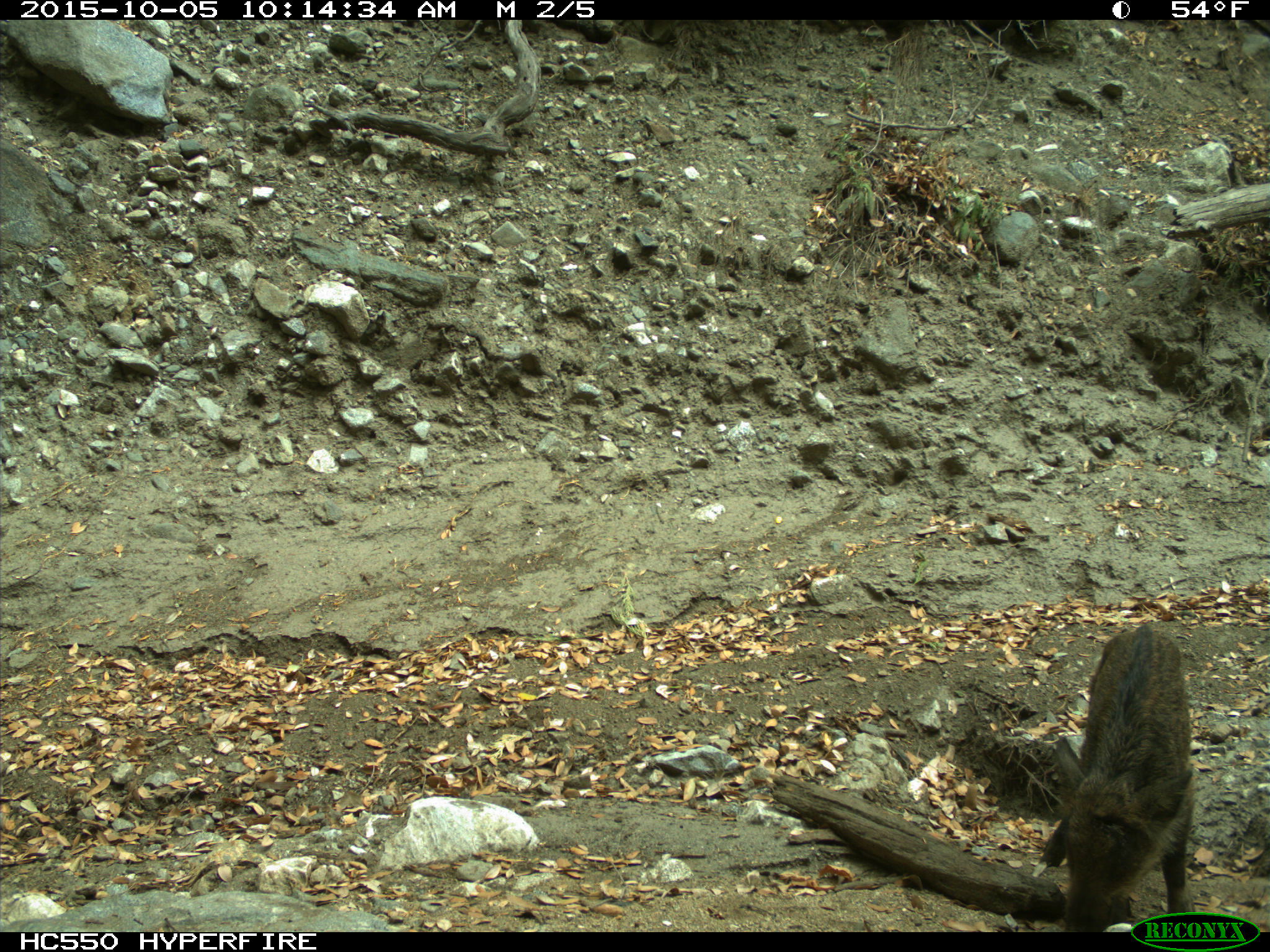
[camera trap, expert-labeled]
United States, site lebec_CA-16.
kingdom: Animalia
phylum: Chordata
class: Mammalia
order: Artiodactyla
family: Suidae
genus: Sus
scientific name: Sus scrofa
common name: wild boar